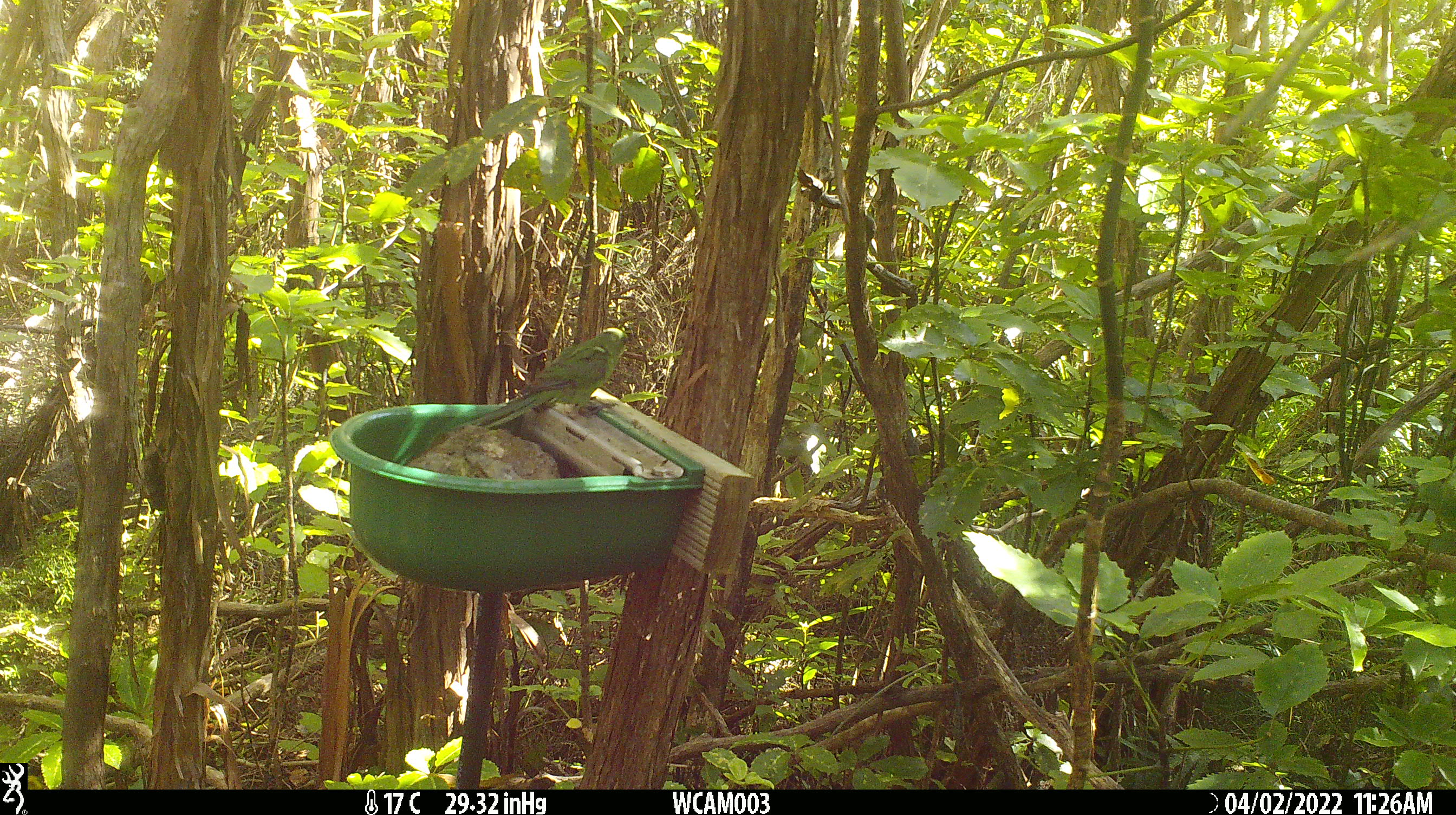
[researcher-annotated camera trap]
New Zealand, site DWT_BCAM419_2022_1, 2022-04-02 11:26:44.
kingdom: Animalia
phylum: Chordata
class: Aves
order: Psittaciformes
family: Psittaculidae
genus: Cyanoramphus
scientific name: Cyanoramphus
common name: parakeet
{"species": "parakeet (Cyanoramphus)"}